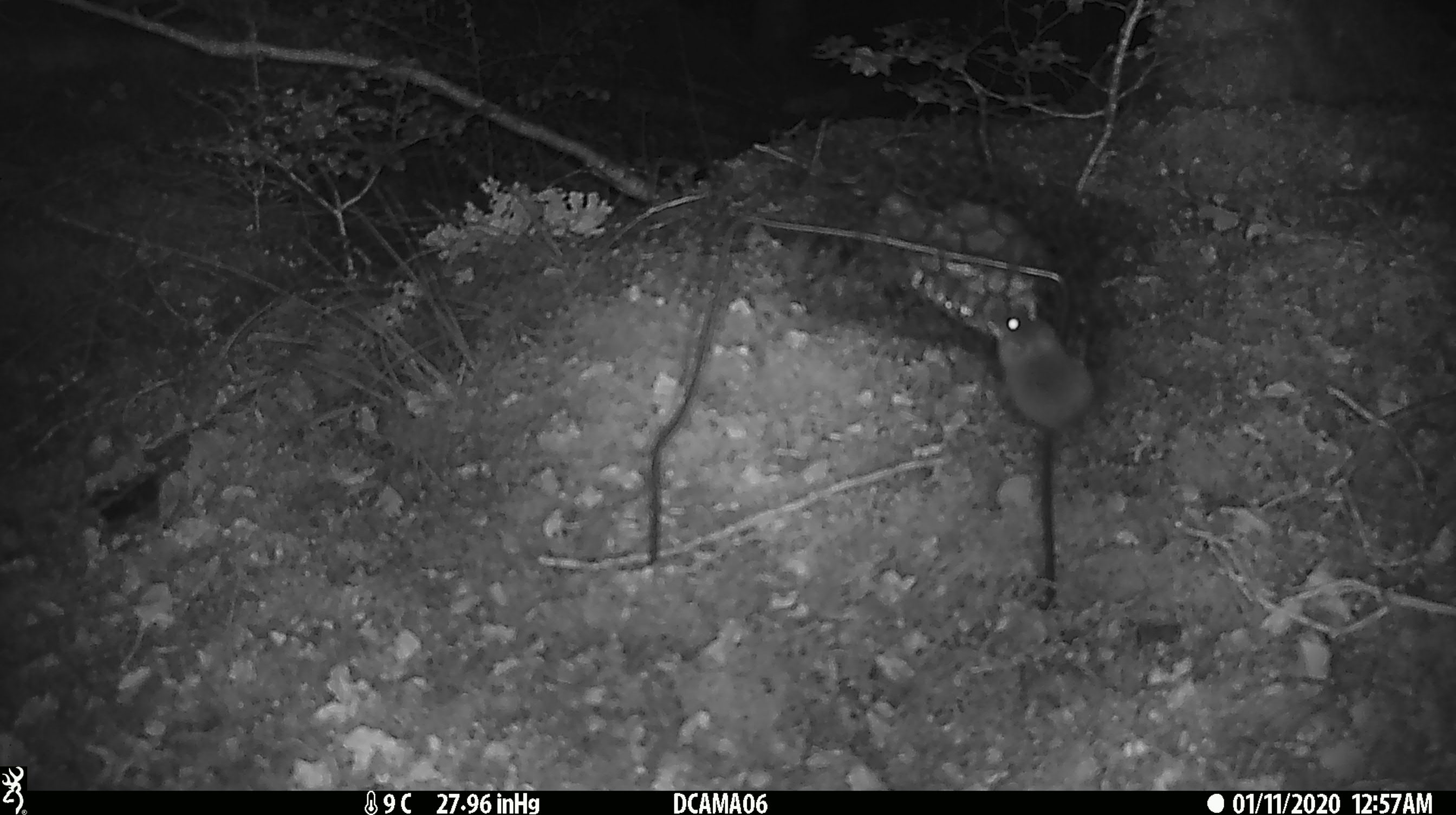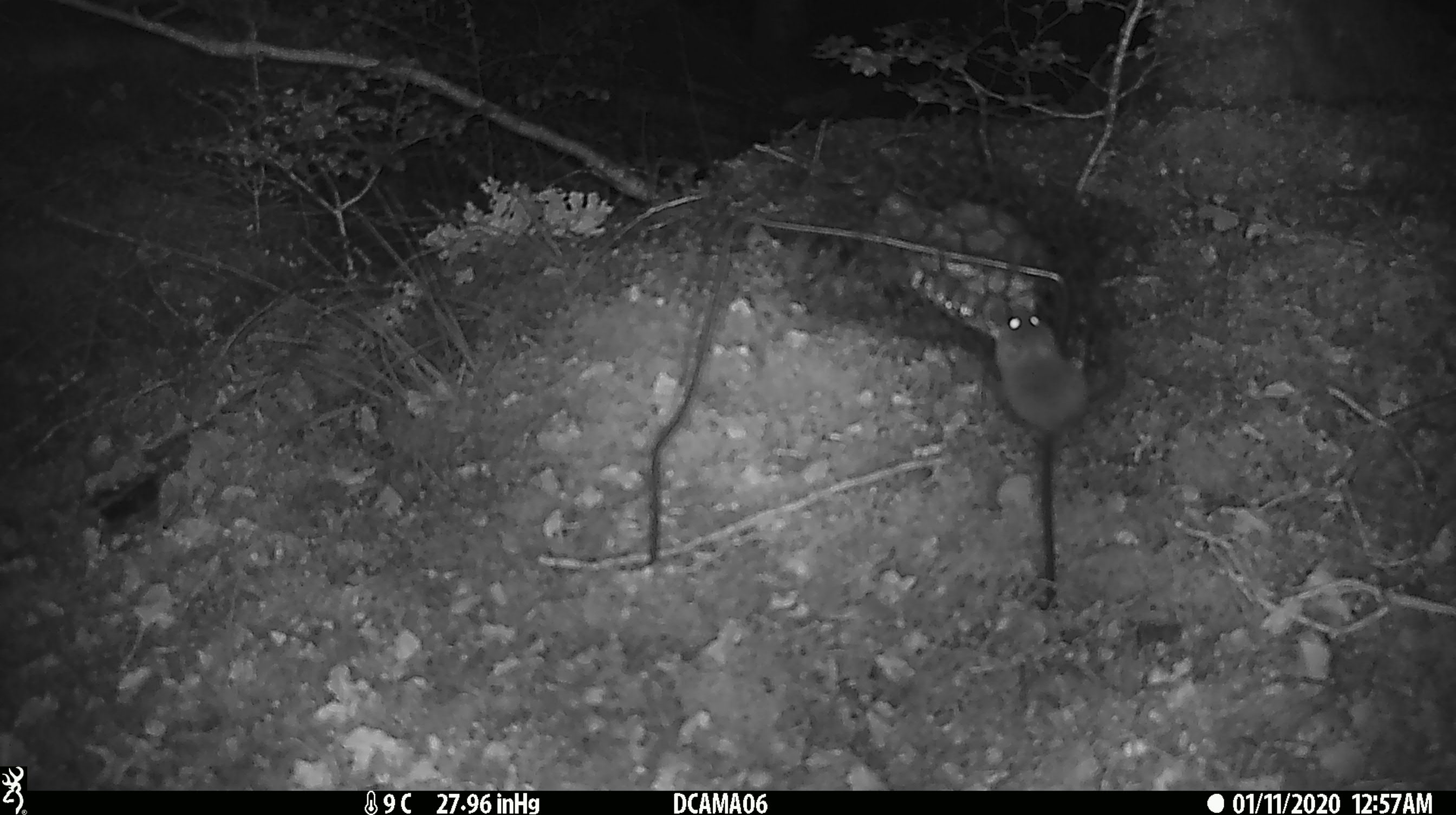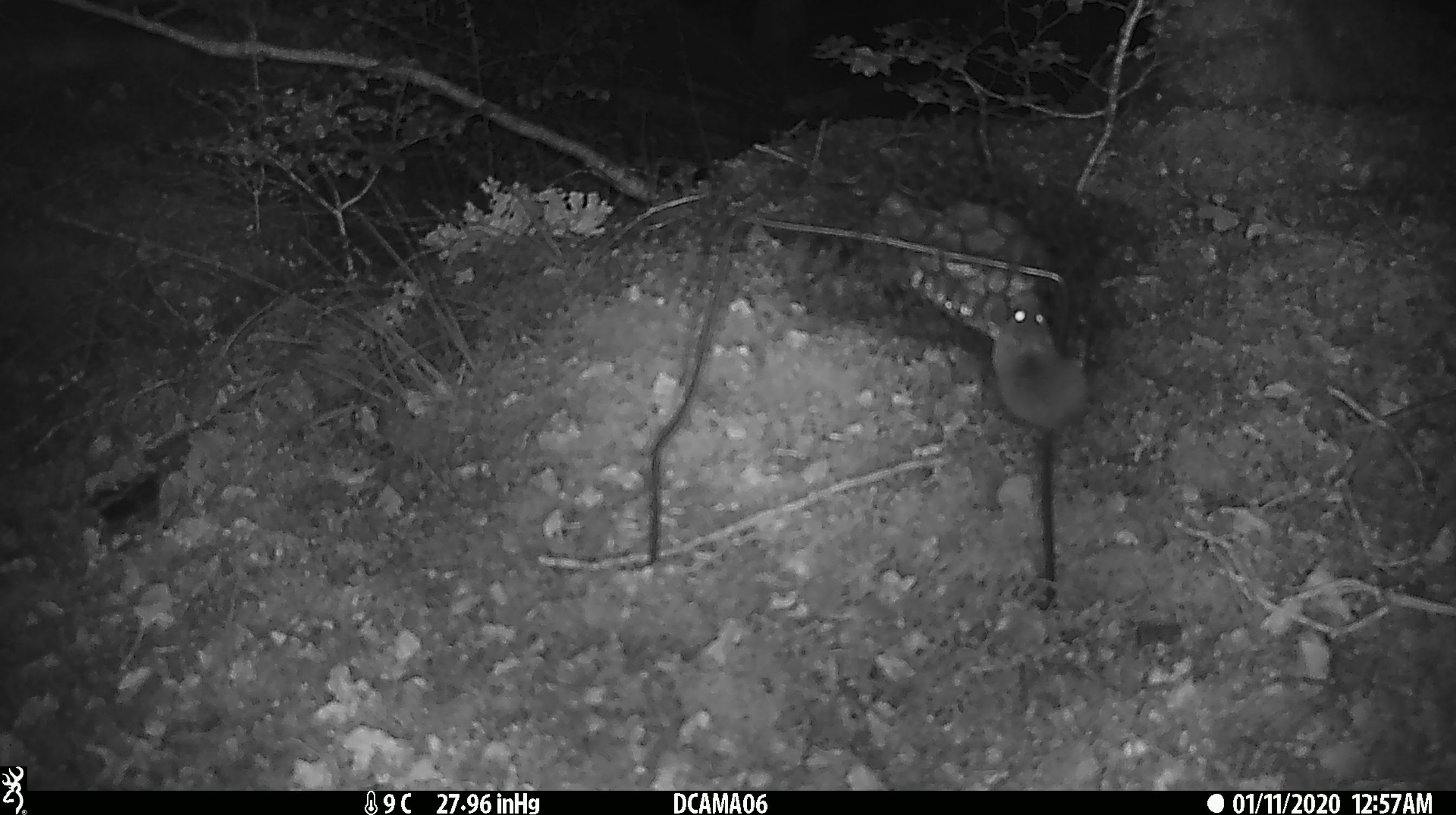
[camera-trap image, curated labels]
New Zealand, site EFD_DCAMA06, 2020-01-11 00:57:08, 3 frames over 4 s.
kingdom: Animalia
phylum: Chordata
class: Mammalia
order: Rodentia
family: Muridae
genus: Mus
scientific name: Mus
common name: mouse